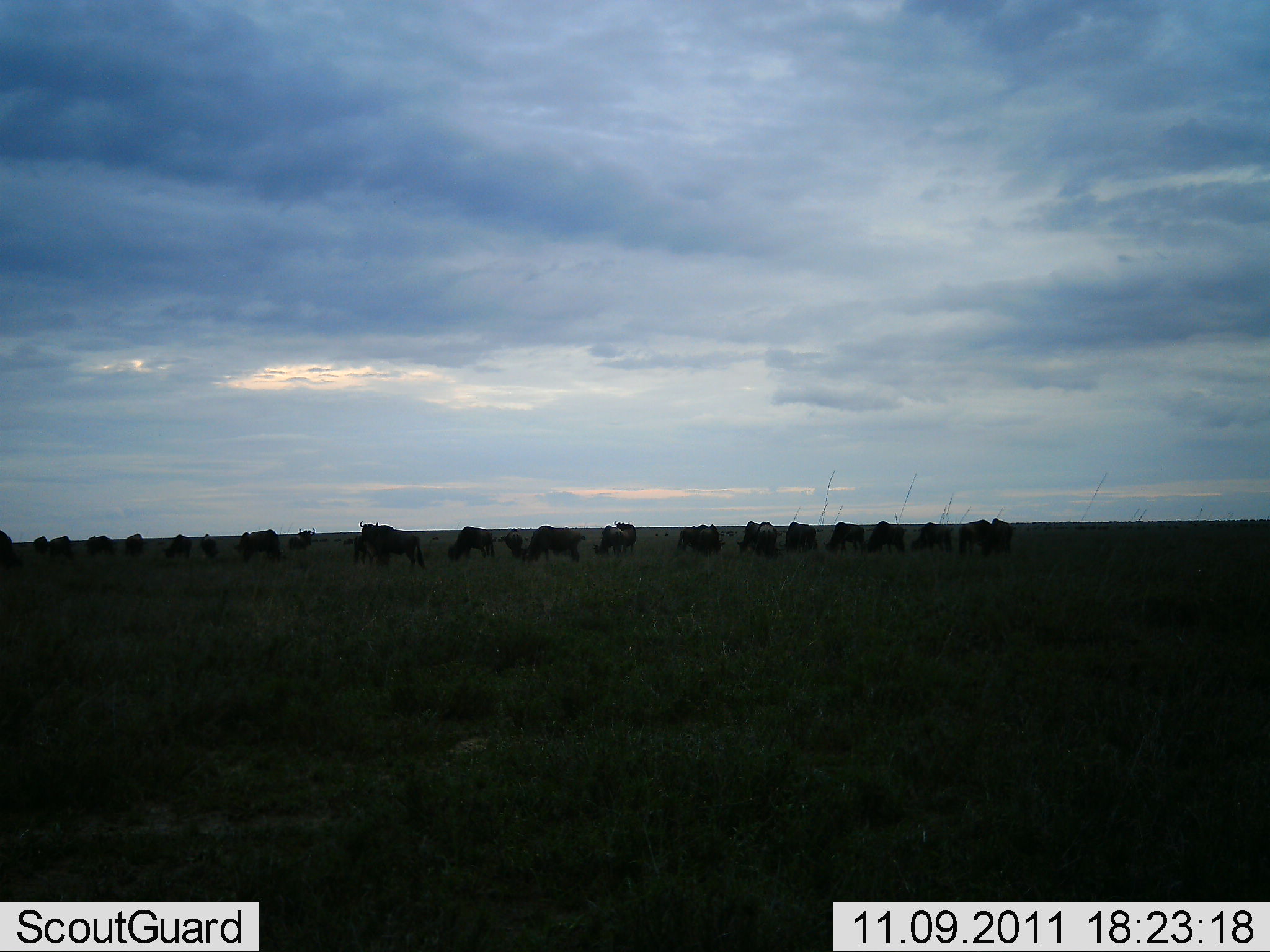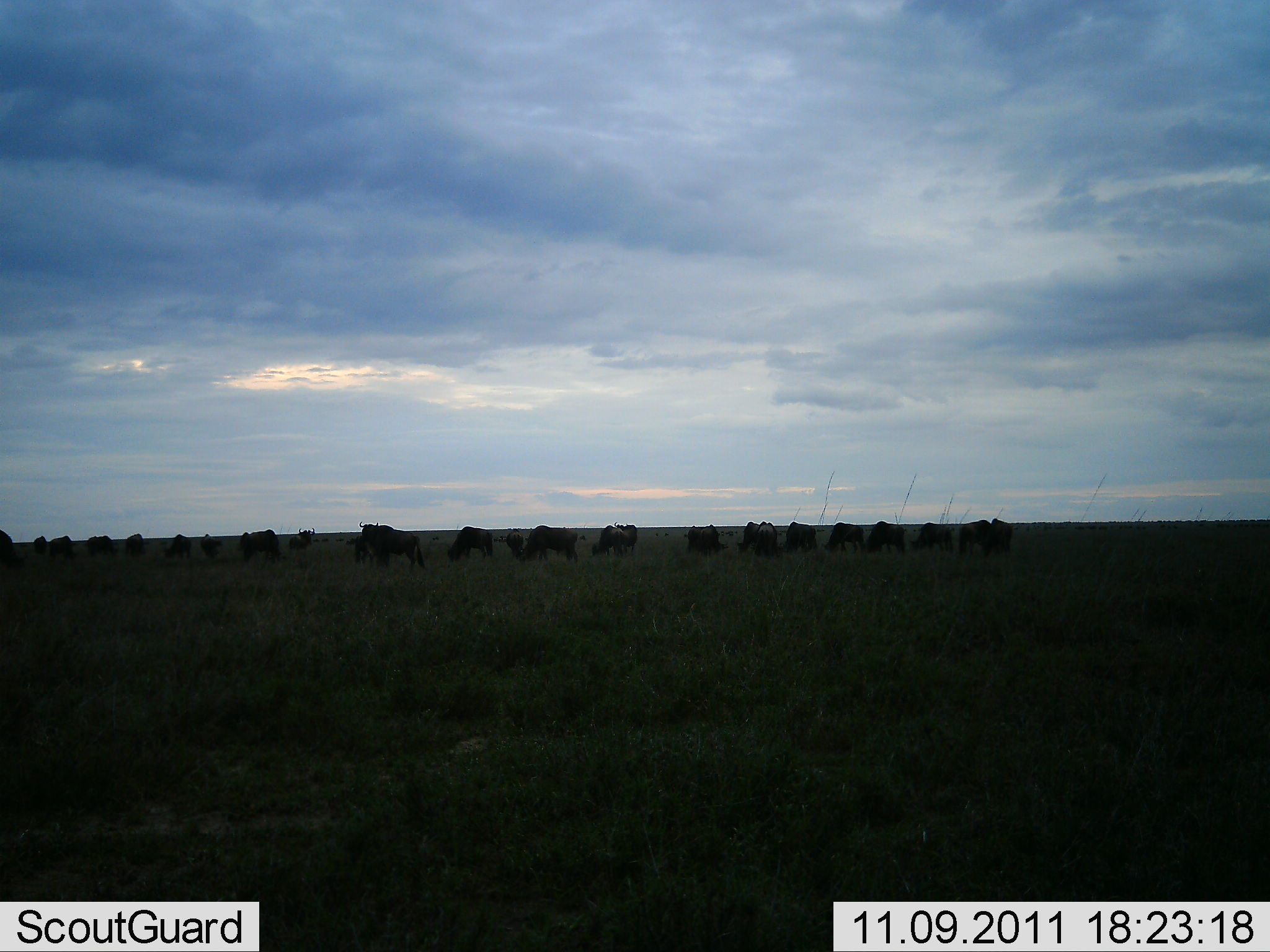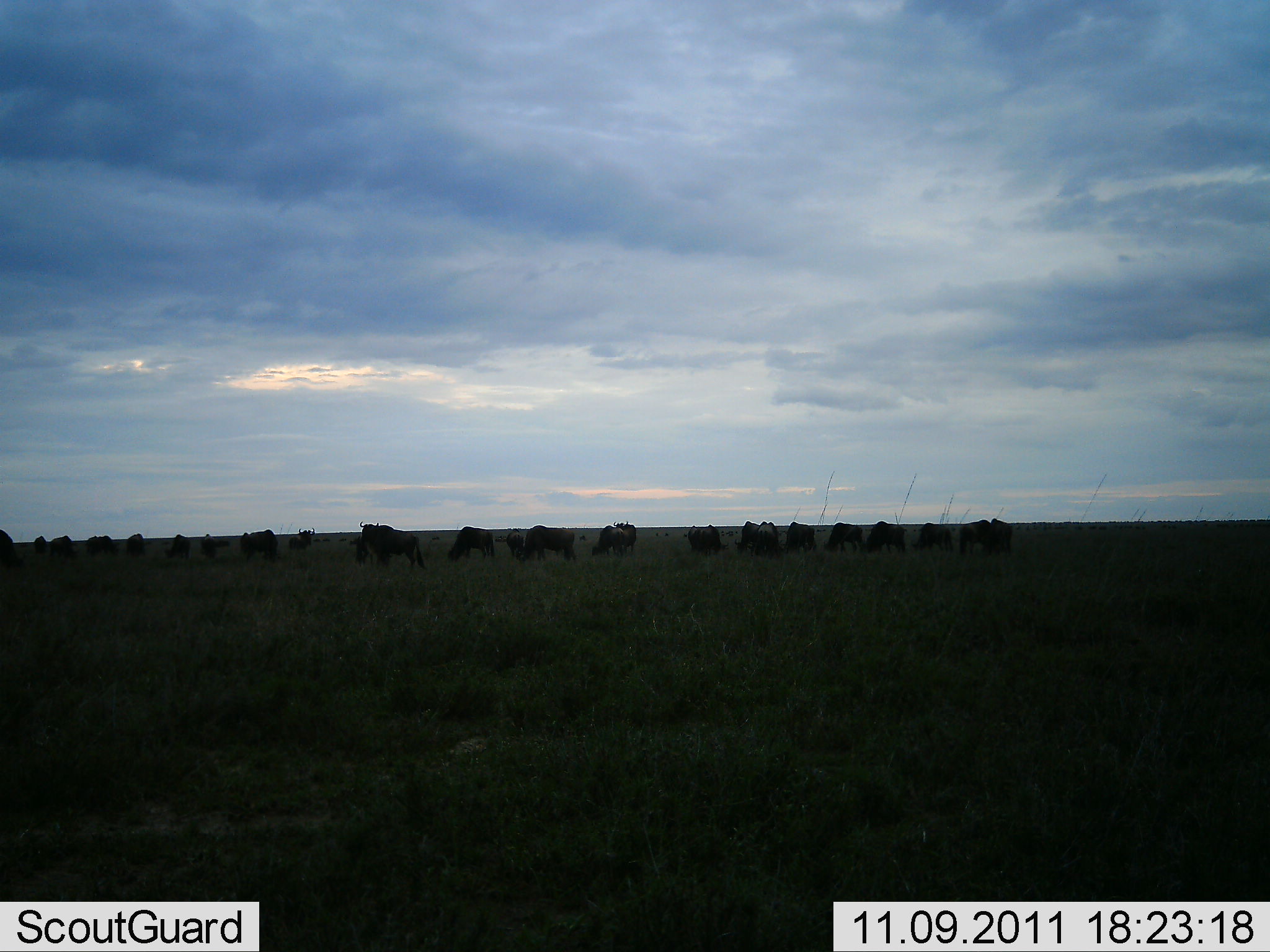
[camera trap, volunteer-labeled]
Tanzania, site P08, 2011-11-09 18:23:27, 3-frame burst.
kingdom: Animalia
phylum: Chordata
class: Mammalia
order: Artiodactyla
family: Bovidae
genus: Connochaetes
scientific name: Connochaetes taurinus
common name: blue wildebeest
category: wildebeest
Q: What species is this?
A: Wildebeest (blue wildebeest) (Connochaetes taurinus).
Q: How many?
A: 11-50.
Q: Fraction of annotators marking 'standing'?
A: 27%.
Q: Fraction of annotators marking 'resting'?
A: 18%.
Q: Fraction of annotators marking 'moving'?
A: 27%.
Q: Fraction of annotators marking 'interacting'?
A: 0%.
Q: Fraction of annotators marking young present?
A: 0%.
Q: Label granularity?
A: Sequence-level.